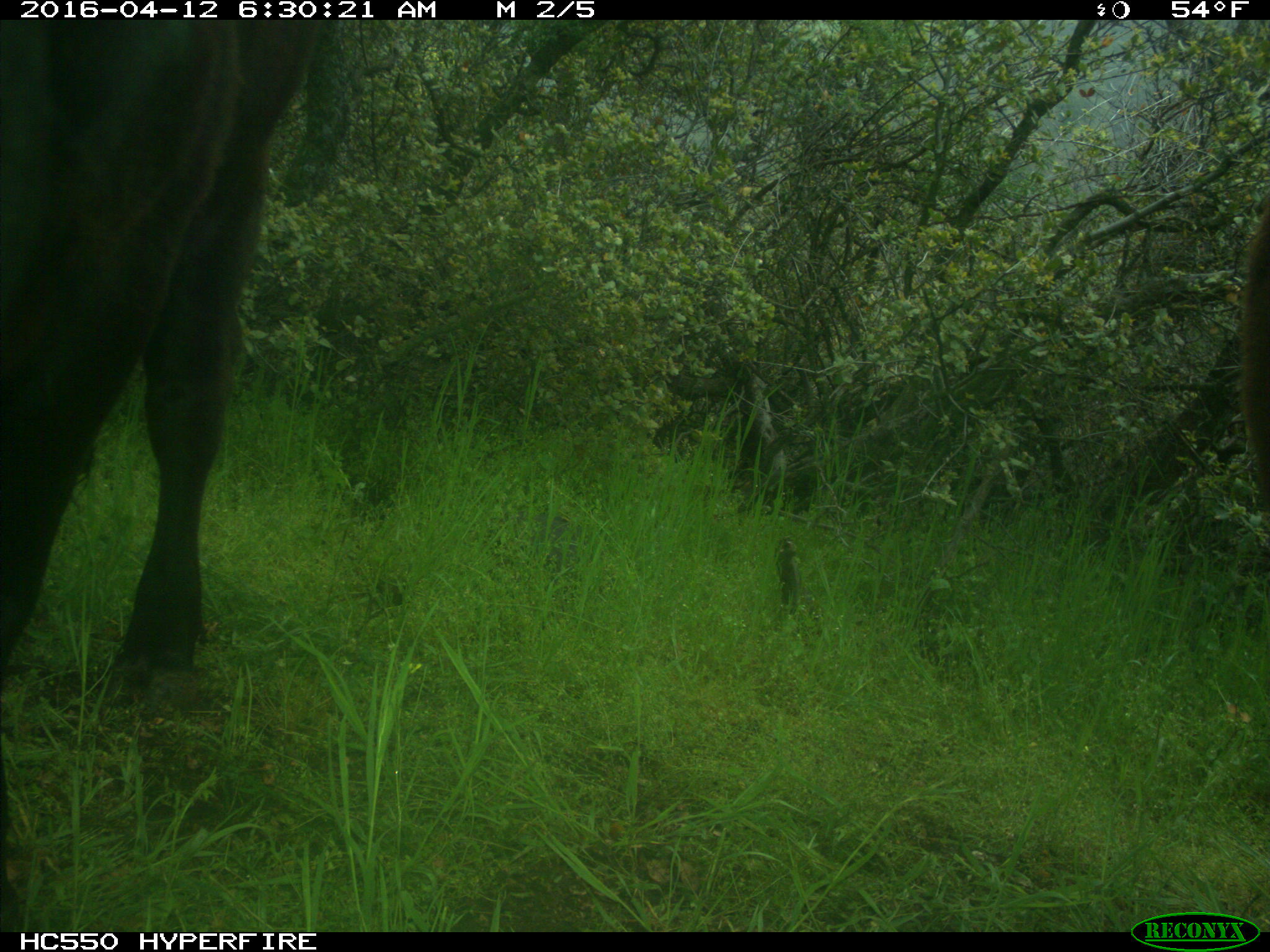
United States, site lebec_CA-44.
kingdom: Animalia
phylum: Chordata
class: Mammalia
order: Artiodactyla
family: Bovidae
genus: Bos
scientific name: Bos taurus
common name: domestic cow